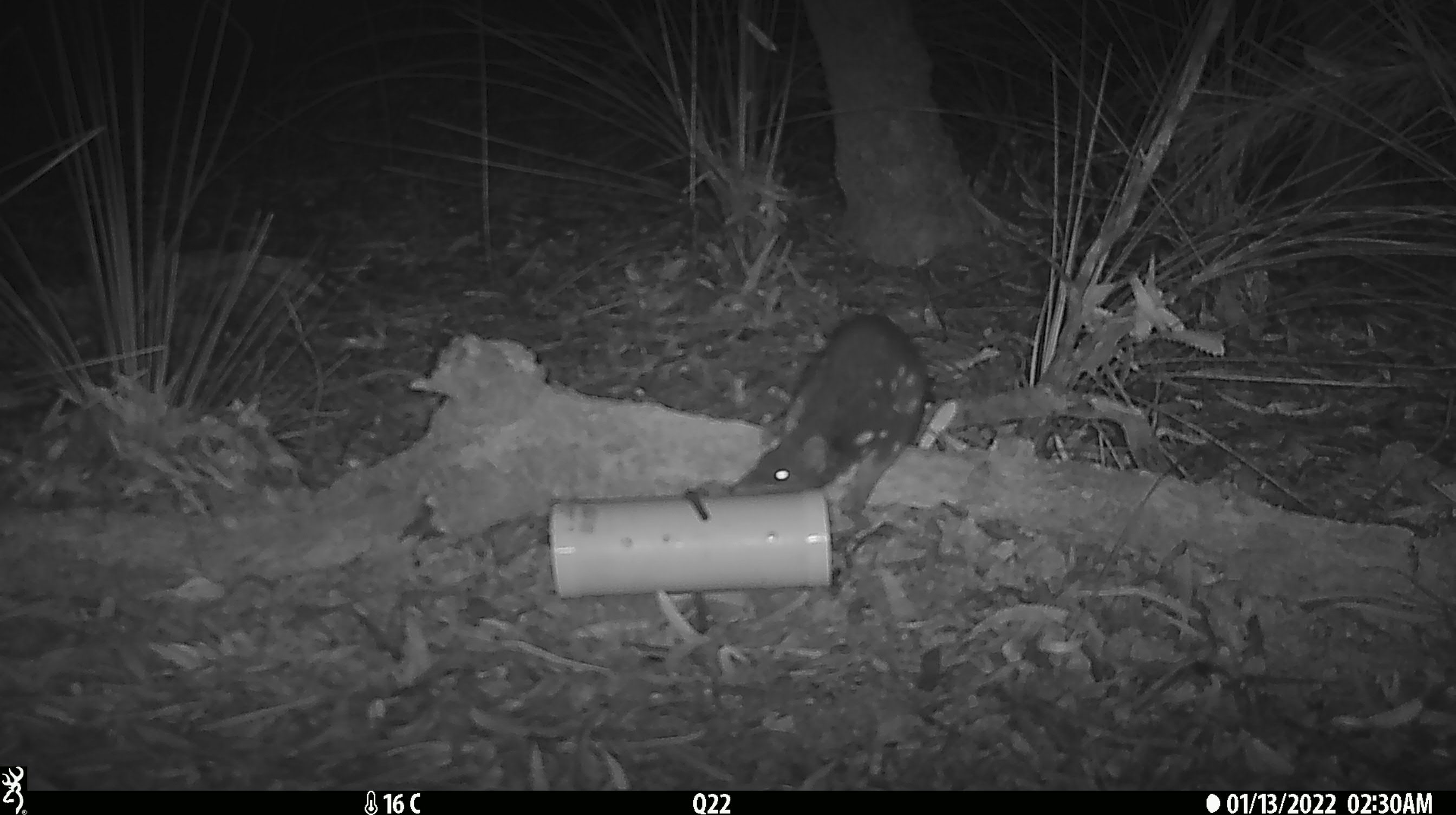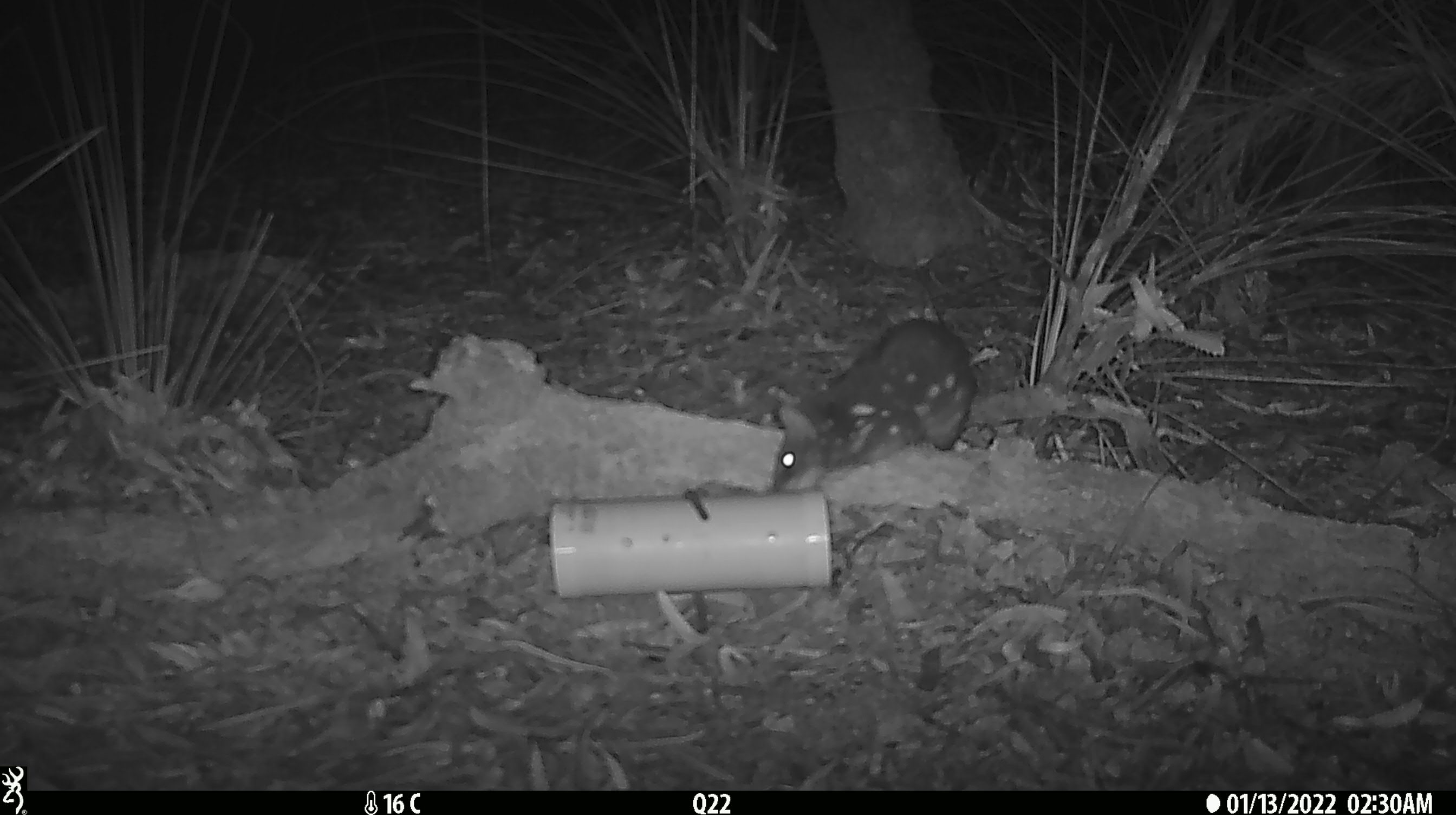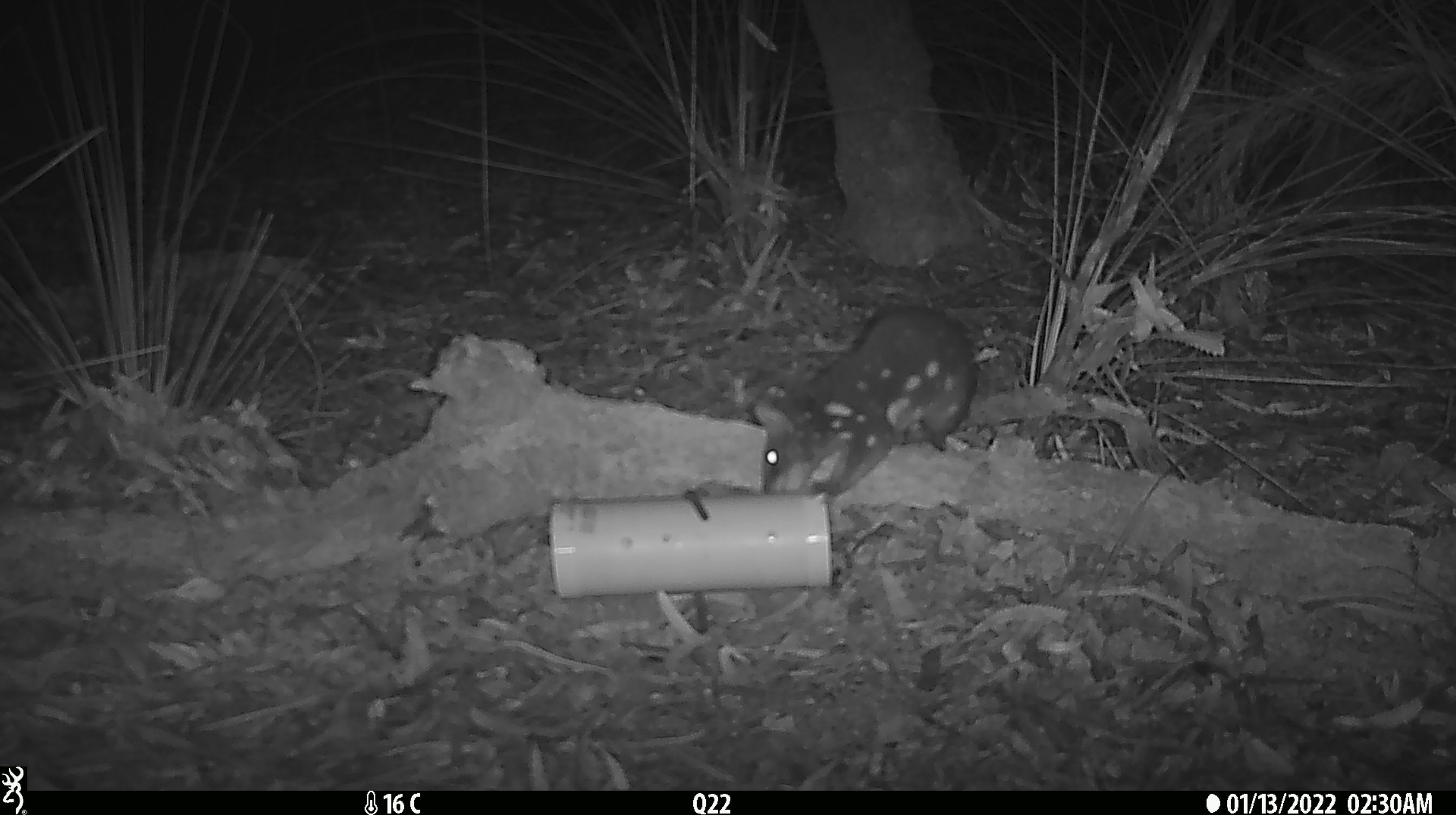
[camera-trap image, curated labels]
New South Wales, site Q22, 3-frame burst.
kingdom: Animalia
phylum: Chordata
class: Mammalia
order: Dasyuromorphia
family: Dasyuridae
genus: Dasyurus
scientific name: Dasyurus maculatus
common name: spotted-tailed quoll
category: quoll